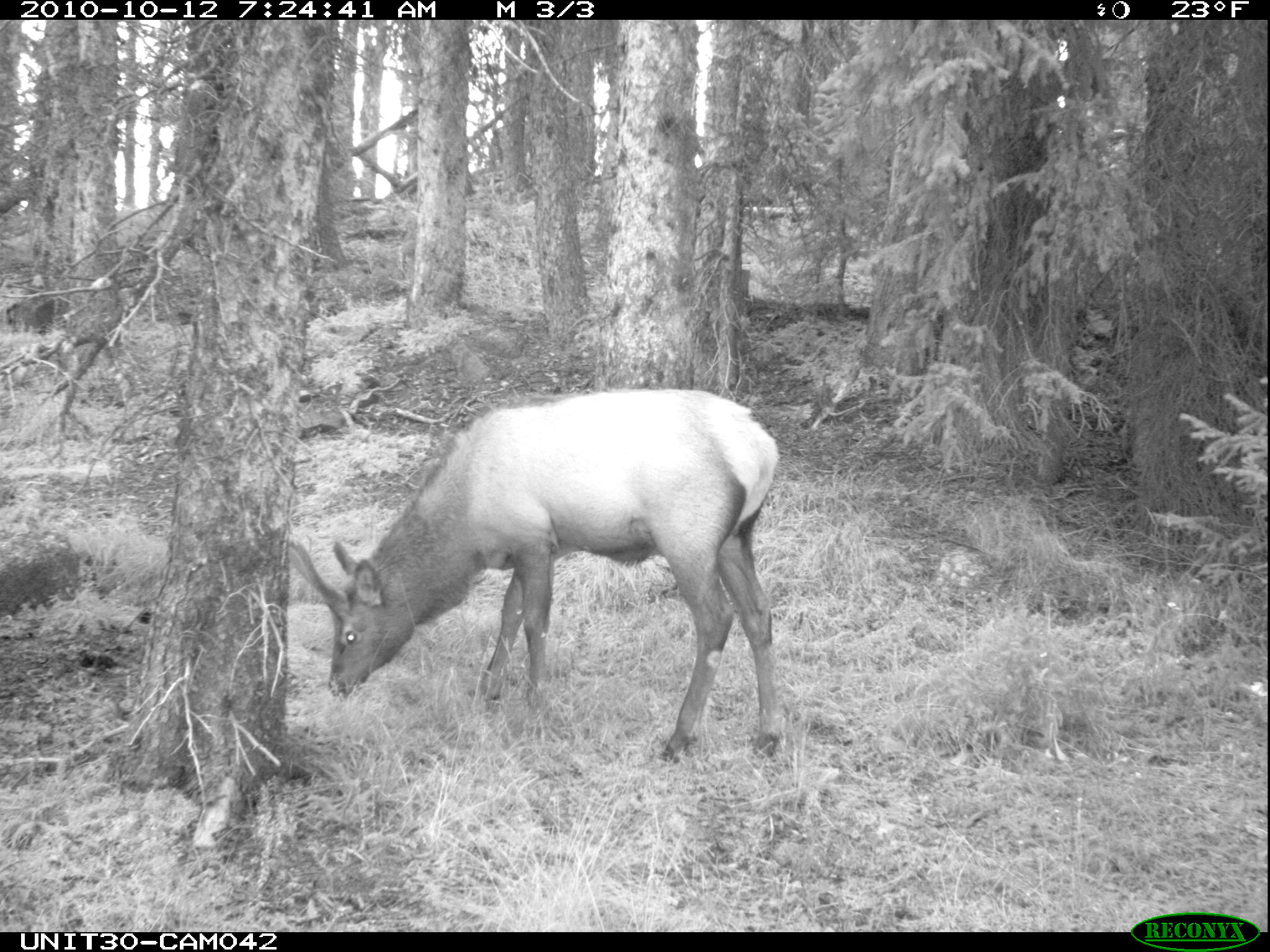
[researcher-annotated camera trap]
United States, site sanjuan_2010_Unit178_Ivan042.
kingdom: Animalia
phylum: Chordata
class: Mammalia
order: Artiodactyla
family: Cervidae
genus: Cervus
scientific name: Cervus elaphus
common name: red deer